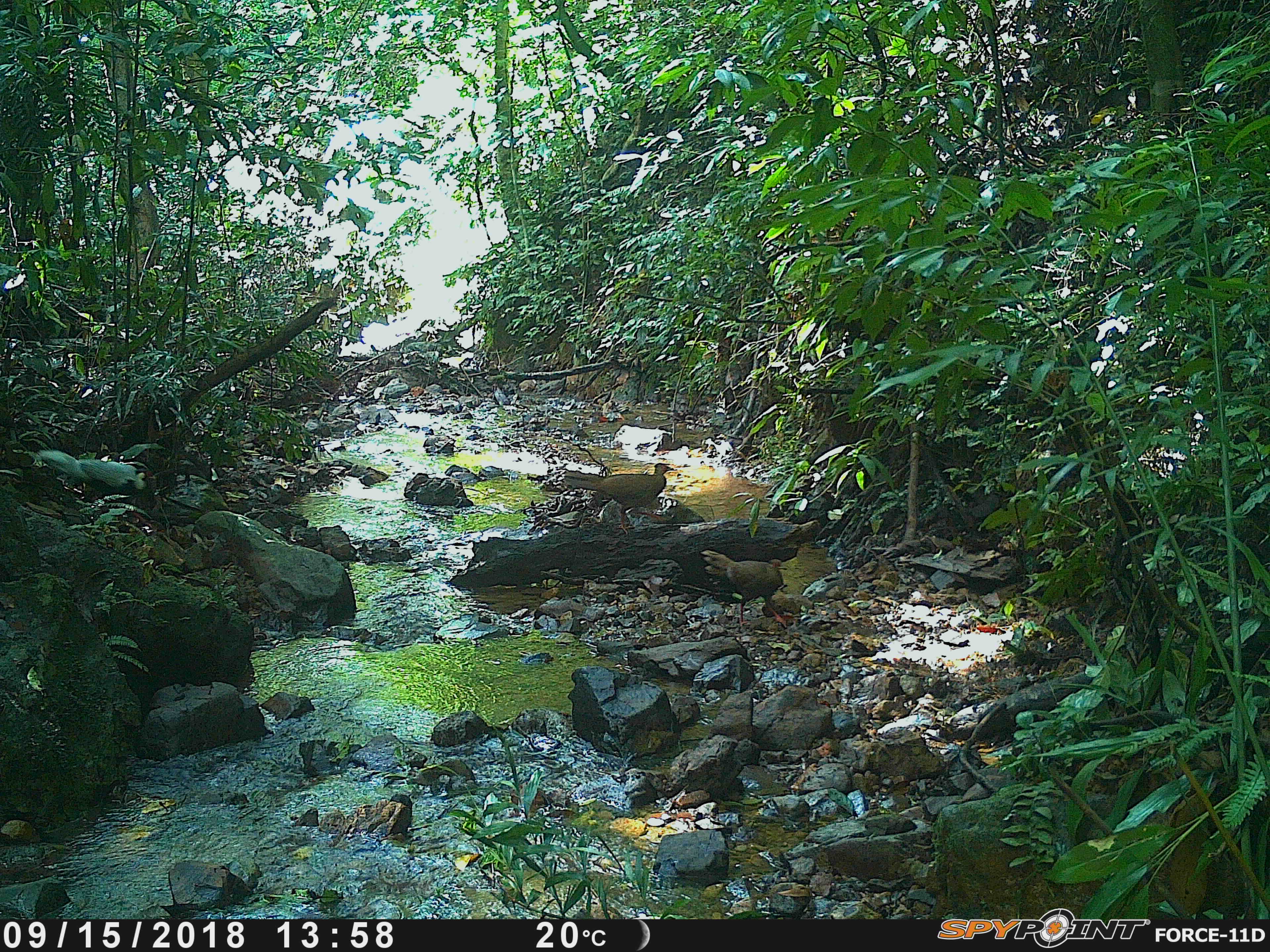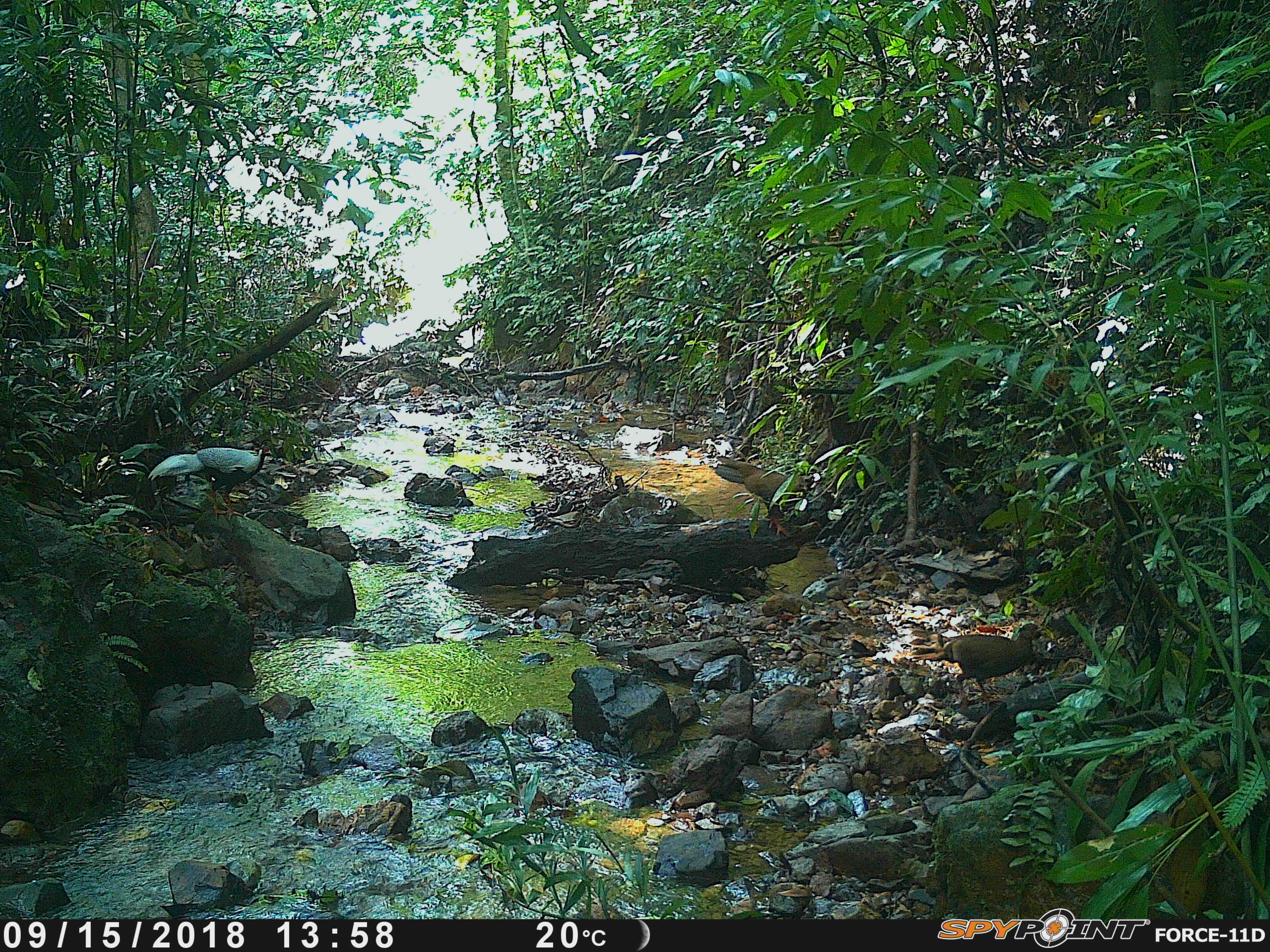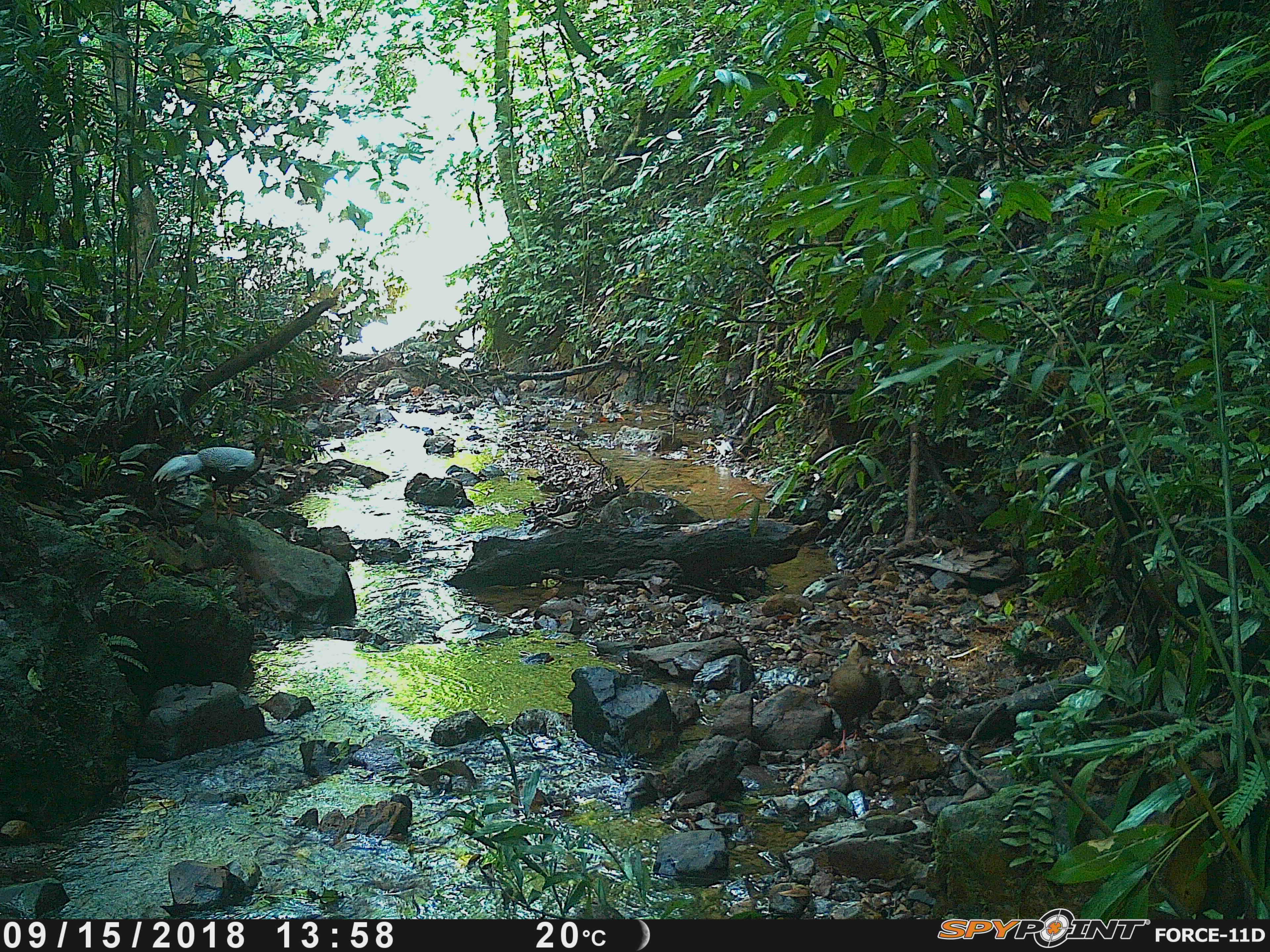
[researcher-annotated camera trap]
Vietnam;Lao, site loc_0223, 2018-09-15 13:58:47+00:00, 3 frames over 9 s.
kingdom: Animalia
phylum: Chordata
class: Aves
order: Galliformes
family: Phasianidae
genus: Lophura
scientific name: Lophura nycthemera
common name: silver pheasant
Silver pheasant (Lophura nycthemera). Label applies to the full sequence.